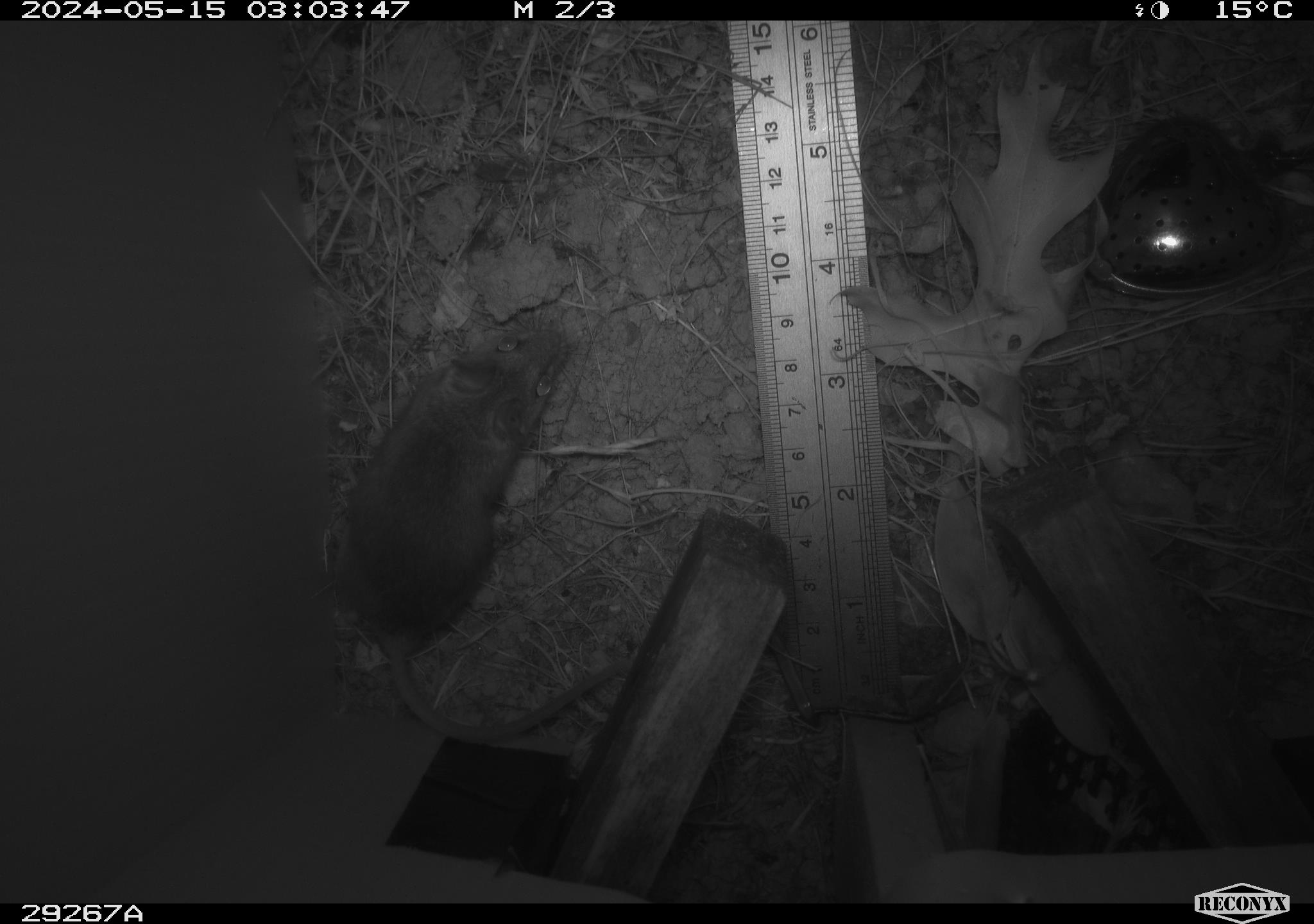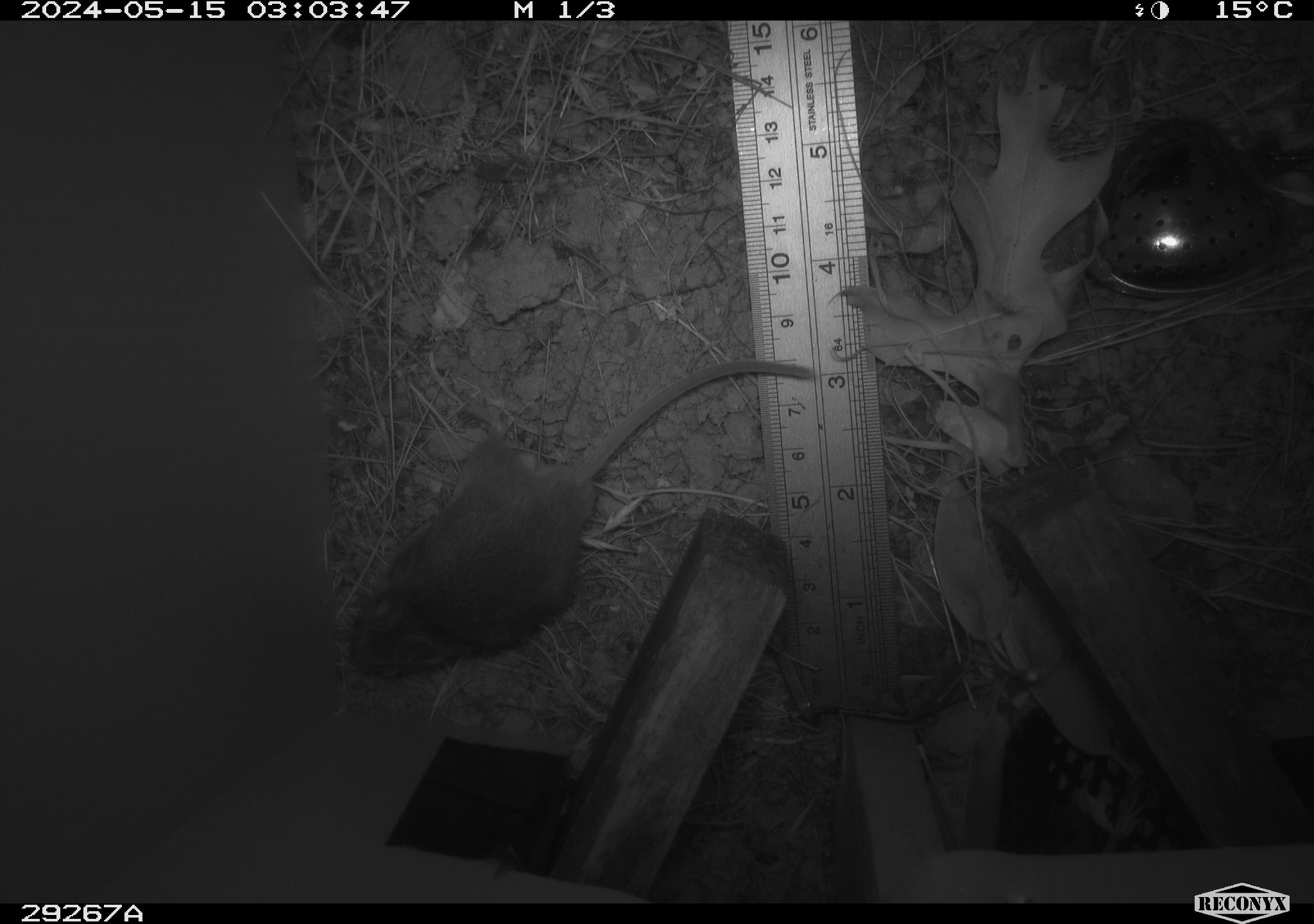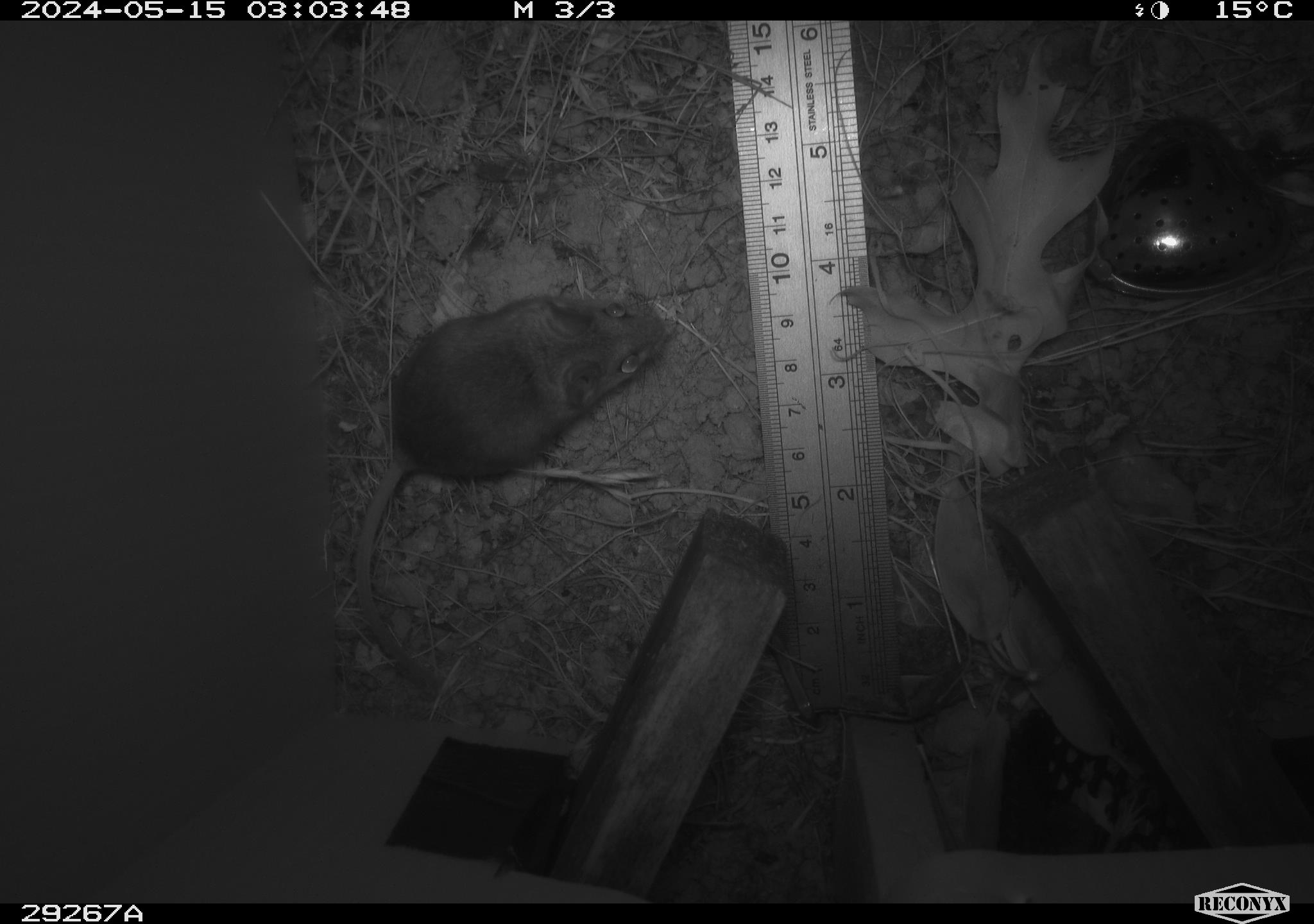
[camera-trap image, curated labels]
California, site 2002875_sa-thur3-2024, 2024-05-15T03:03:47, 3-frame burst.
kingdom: Animalia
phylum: Chordata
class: Mammalia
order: Rodentia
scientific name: Rodentia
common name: mouse species